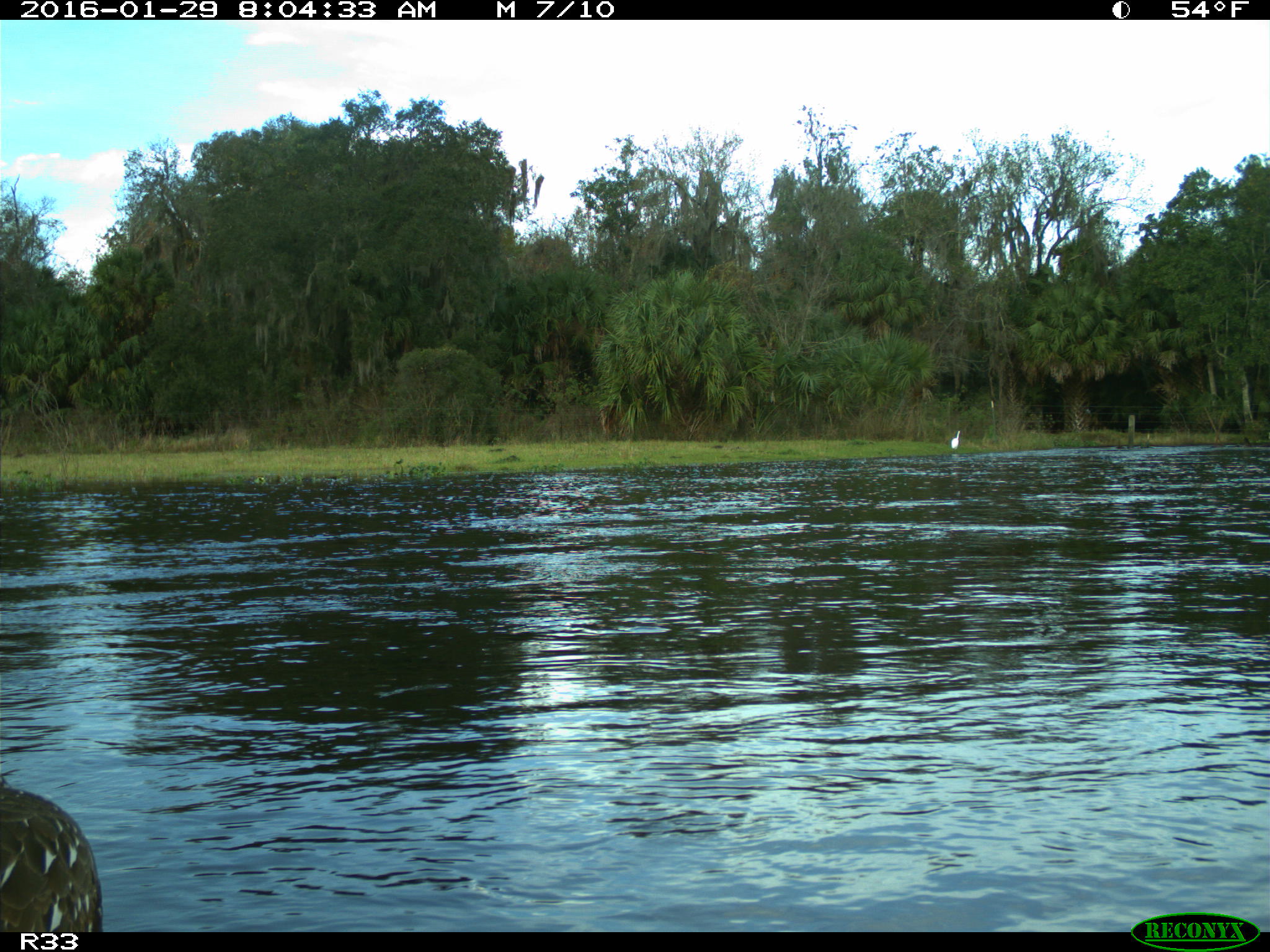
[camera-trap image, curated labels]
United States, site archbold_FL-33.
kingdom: Animalia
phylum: Chordata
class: Aves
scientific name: Aves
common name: birds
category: unidentified bird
Unidentified bird (birds) (Aves).